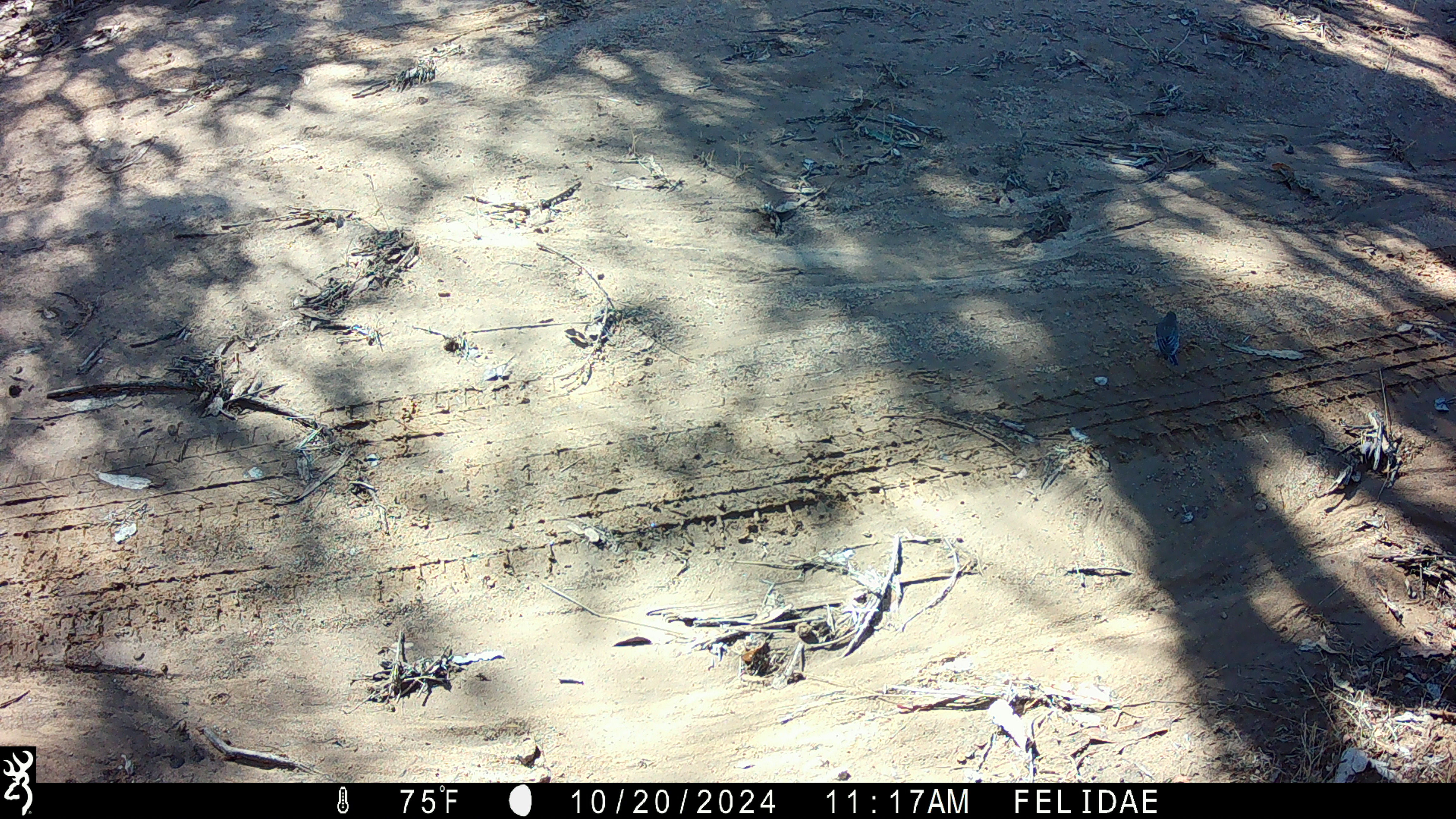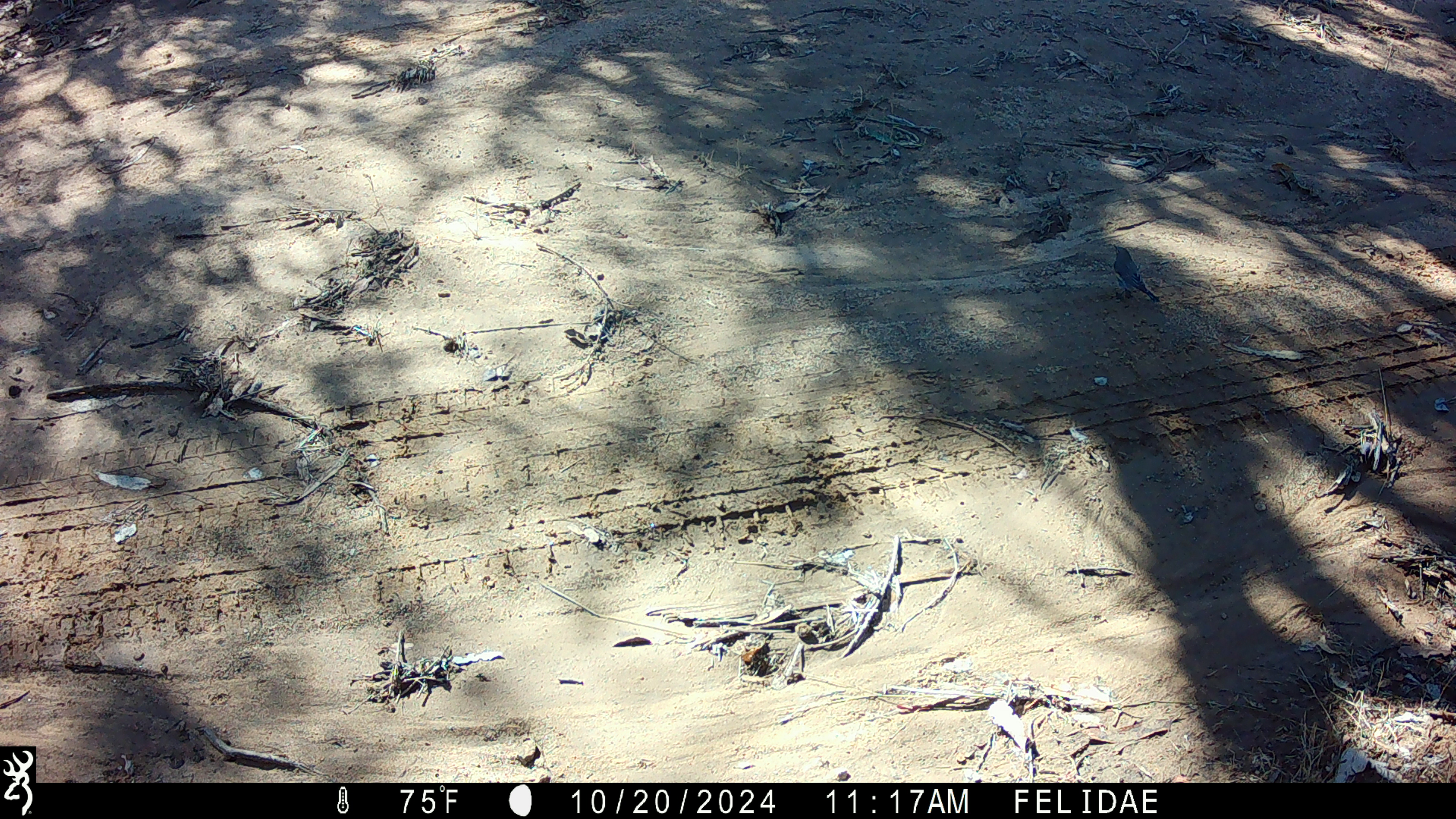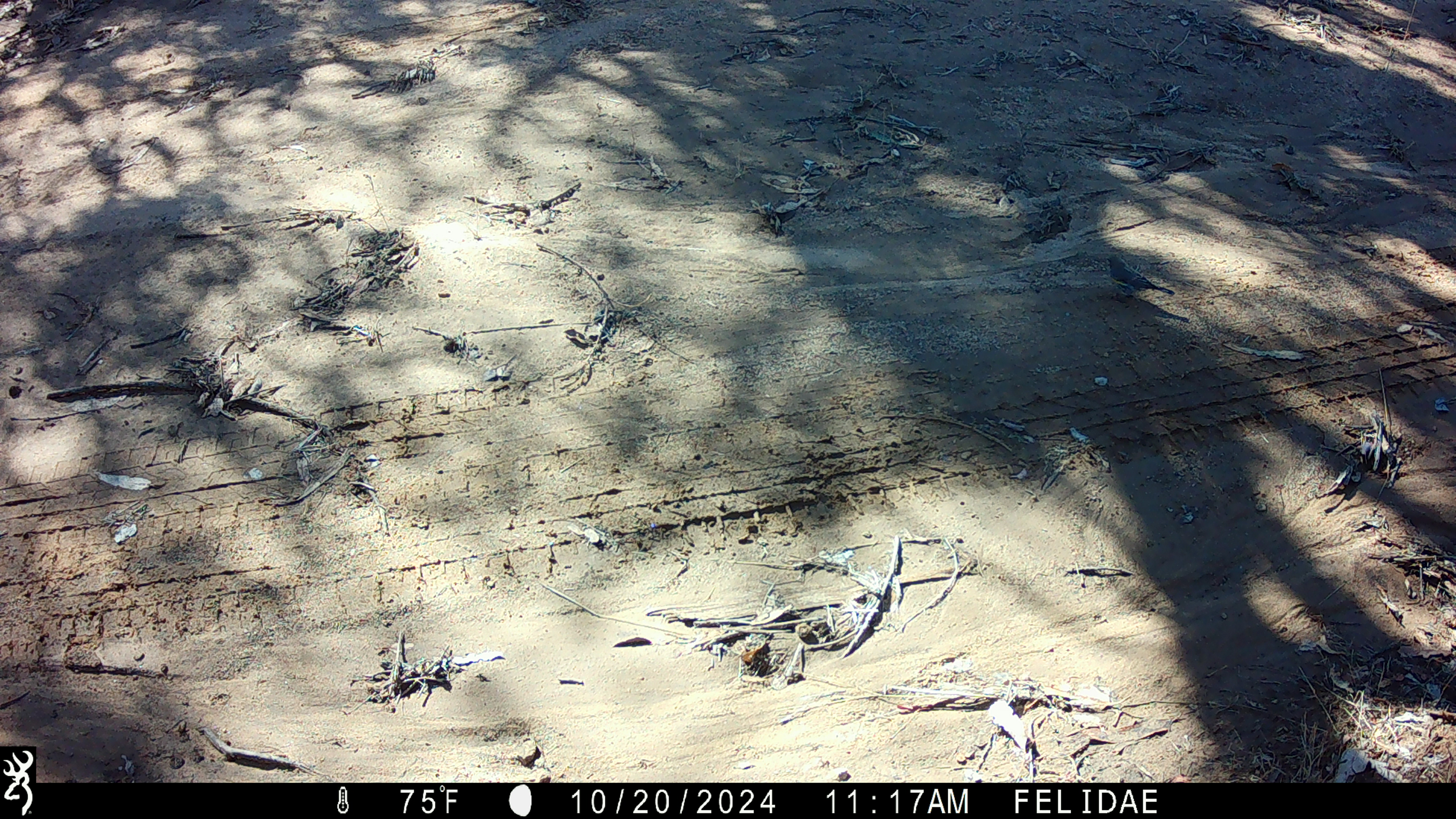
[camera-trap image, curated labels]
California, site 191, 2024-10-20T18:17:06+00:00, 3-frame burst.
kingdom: Animalia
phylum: Chordata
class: Aves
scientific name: Aves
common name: bird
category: unknown bird